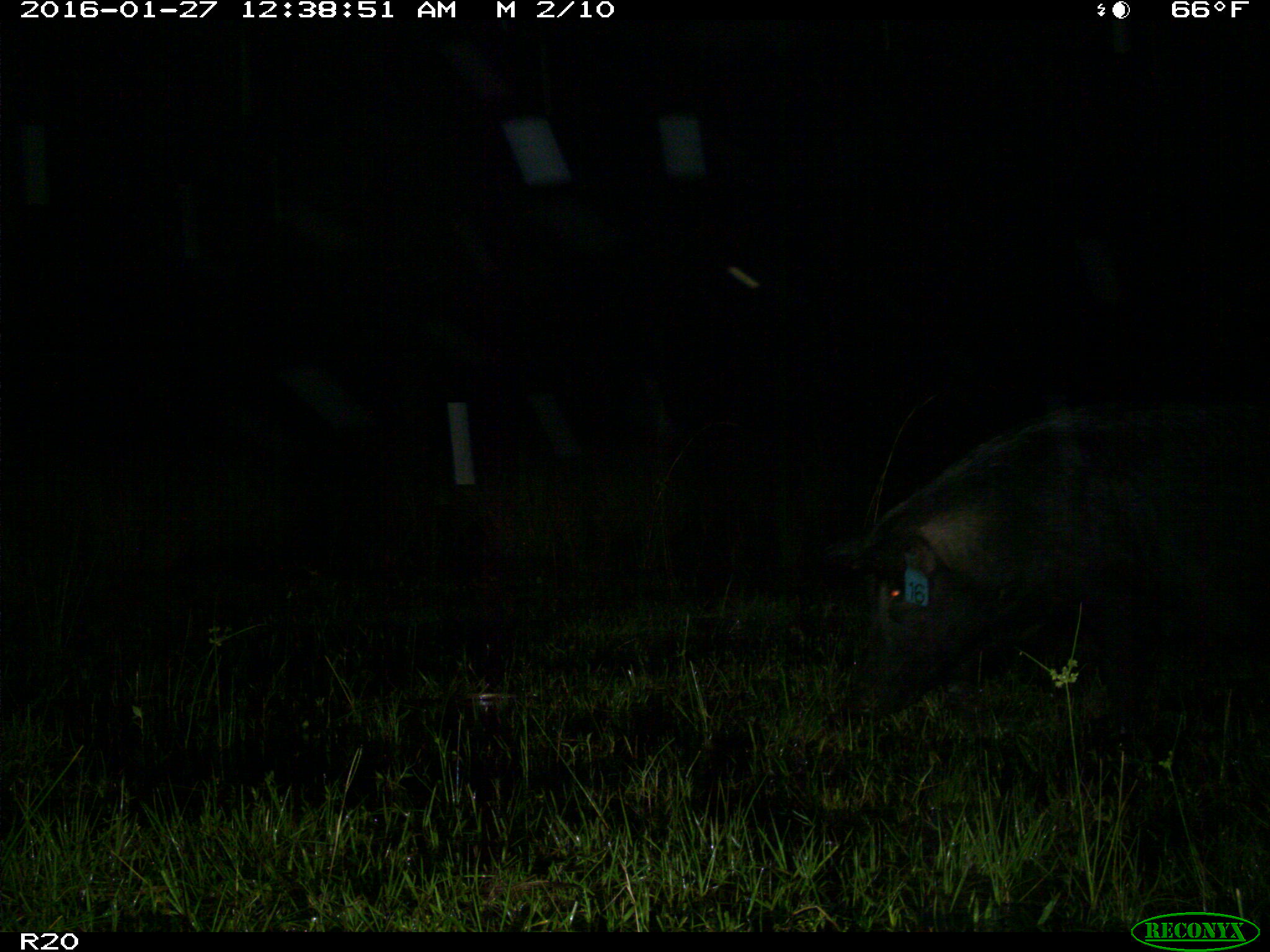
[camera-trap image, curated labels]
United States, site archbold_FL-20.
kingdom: Animalia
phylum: Chordata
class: Mammalia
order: Artiodactyla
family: Suidae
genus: Sus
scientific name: Sus scrofa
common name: wild boar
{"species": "Sus scrofa (wild boar)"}